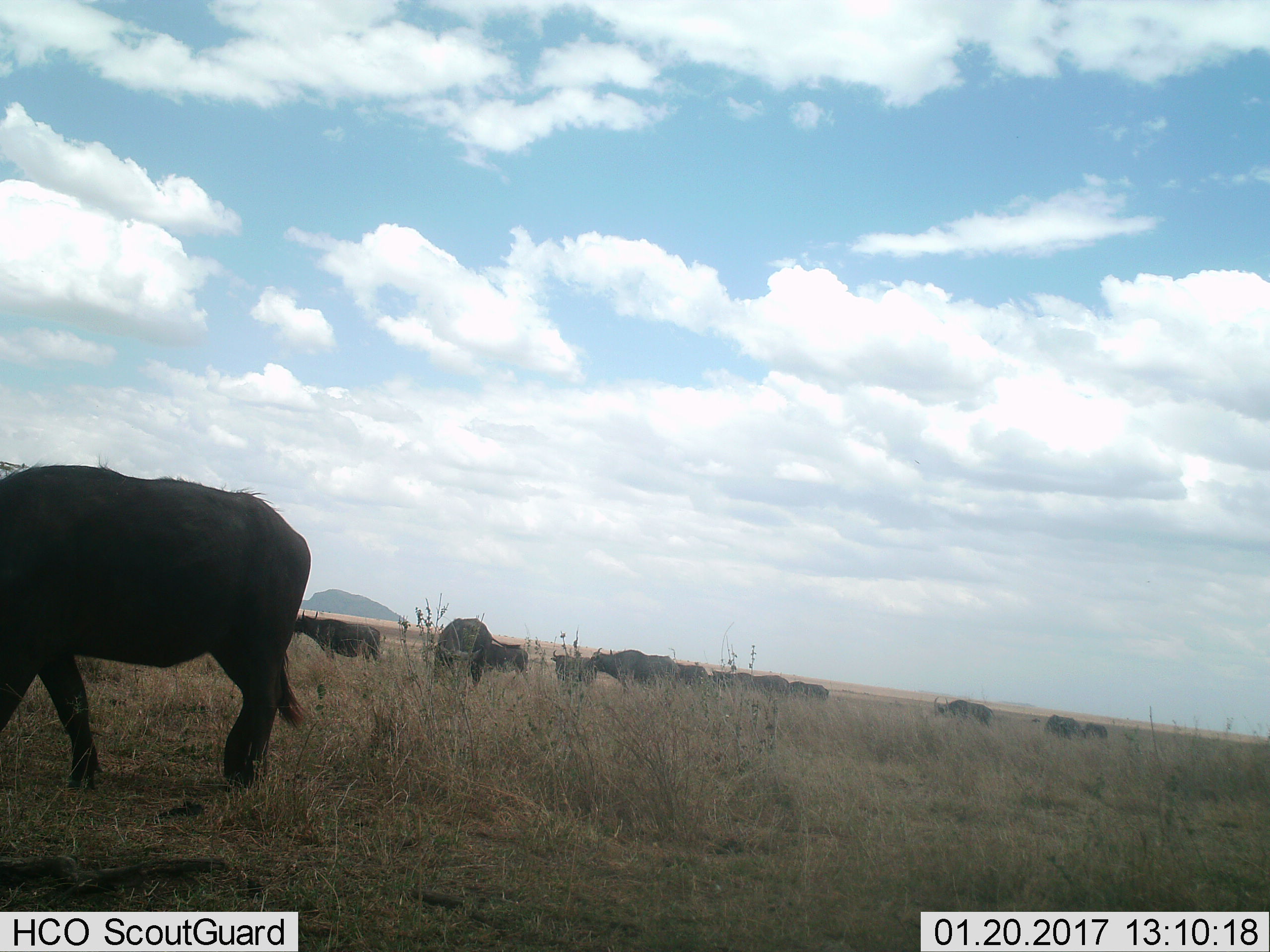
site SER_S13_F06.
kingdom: Animalia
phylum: Chordata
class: Mammalia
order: Artiodactyla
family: Bovidae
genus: Syncerus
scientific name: Syncerus caffer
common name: african buffalo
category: buffalo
Buffalo (african buffalo) (Syncerus caffer), count 11-50. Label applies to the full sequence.